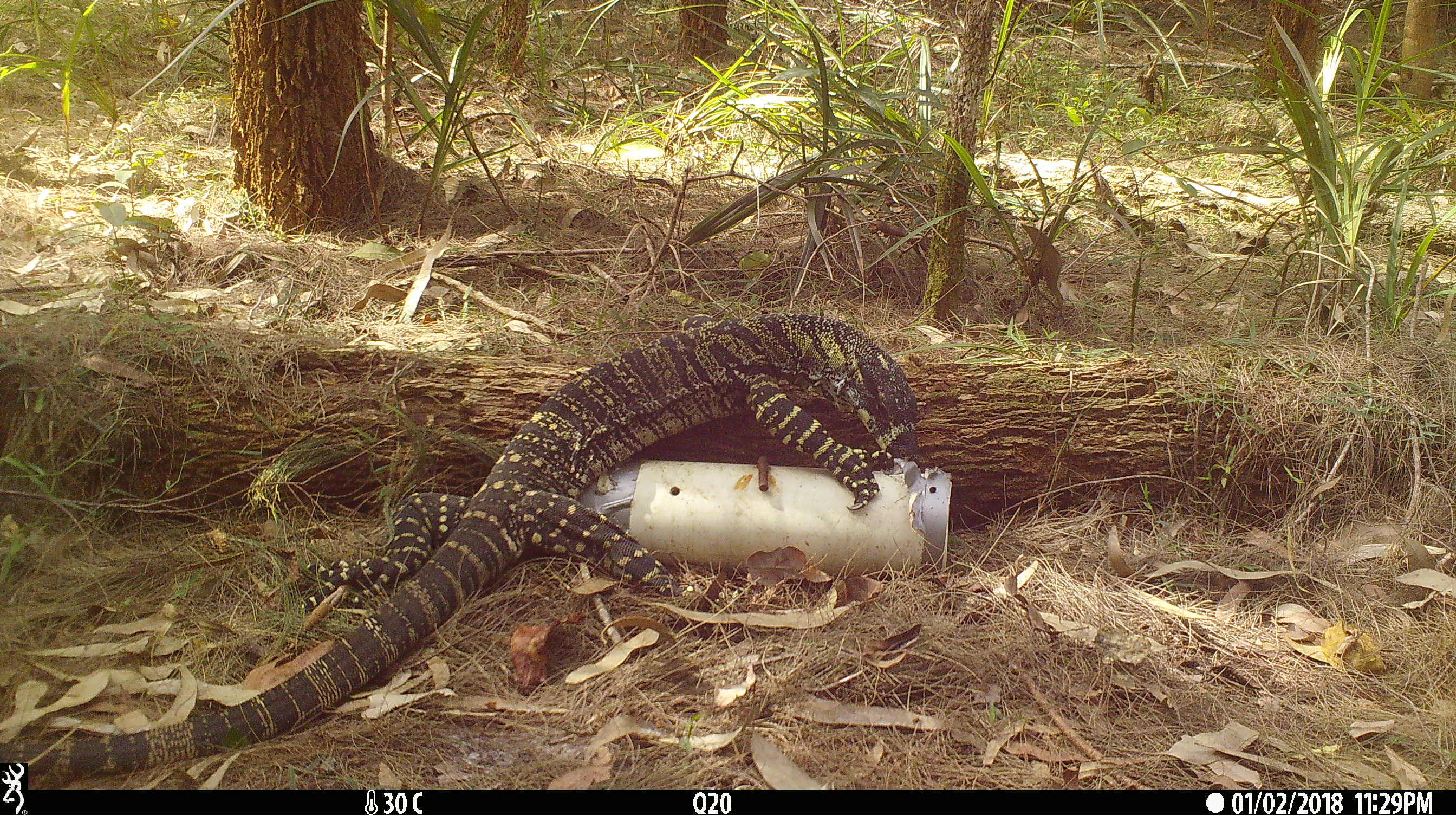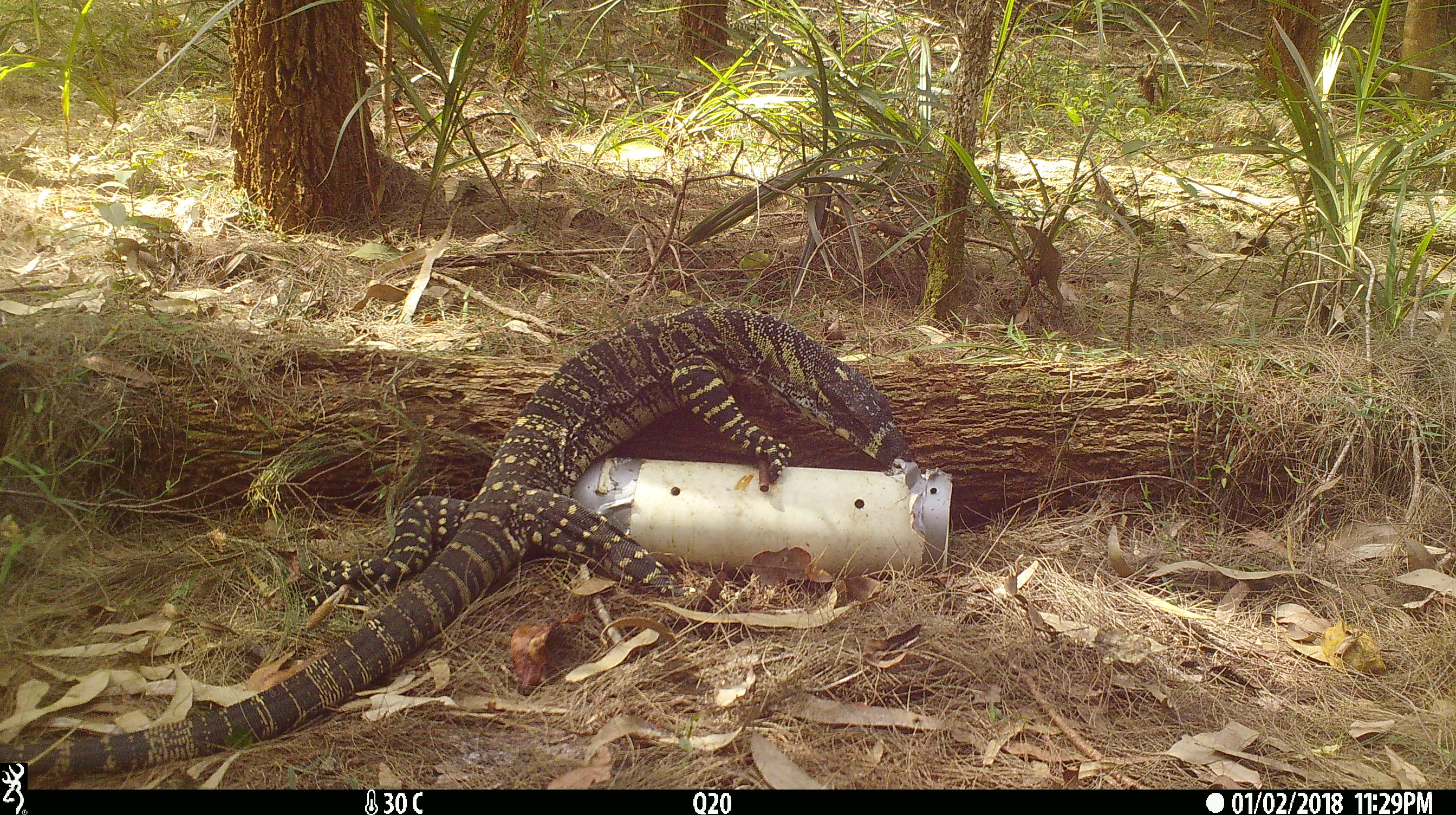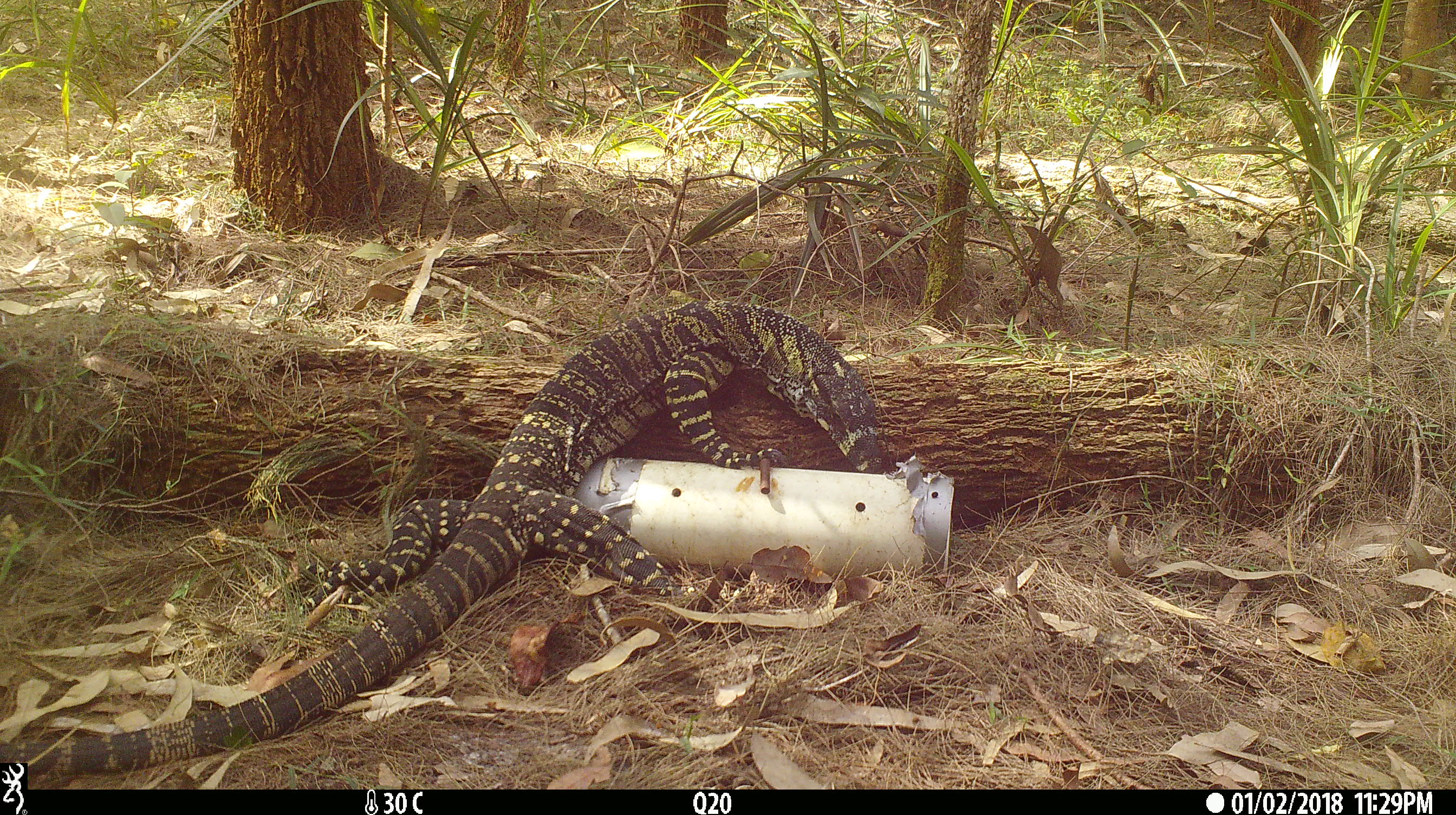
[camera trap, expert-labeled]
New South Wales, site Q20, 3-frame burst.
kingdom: Animalia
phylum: Chordata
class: Reptilia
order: Squamata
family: Varanidae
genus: Varanus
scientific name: Varanus varius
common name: lace monitor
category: goanna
Goanna (lace monitor) (Varanus varius).